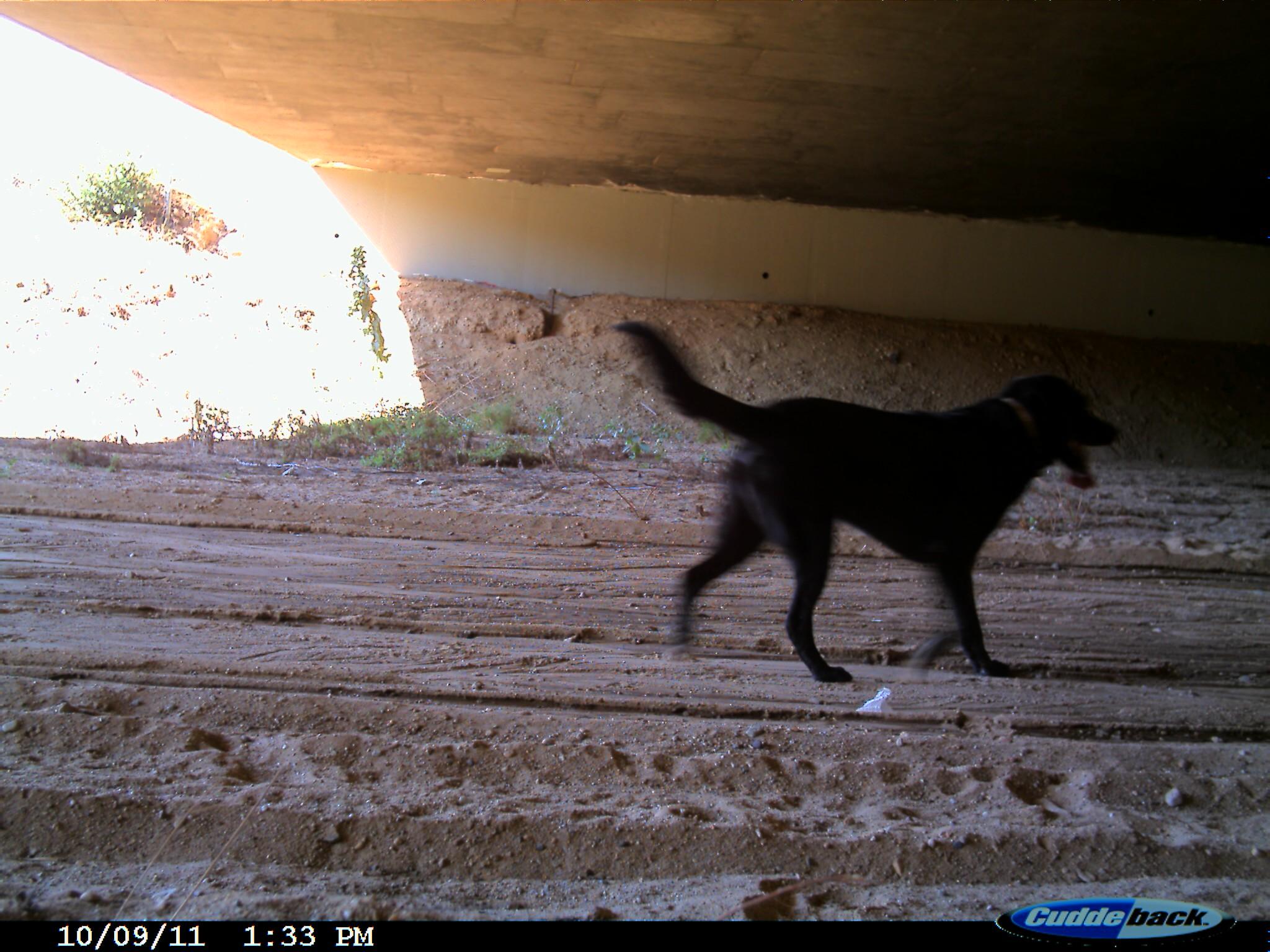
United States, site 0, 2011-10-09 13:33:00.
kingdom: Animalia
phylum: Chordata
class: Mammalia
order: Carnivora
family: Canidae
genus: Canis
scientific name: Canis familiaris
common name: domestic dog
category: dog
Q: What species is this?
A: Dog (domestic dog) (Canis familiaris).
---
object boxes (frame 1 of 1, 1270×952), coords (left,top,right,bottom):
dog: (548,274,1133,716)